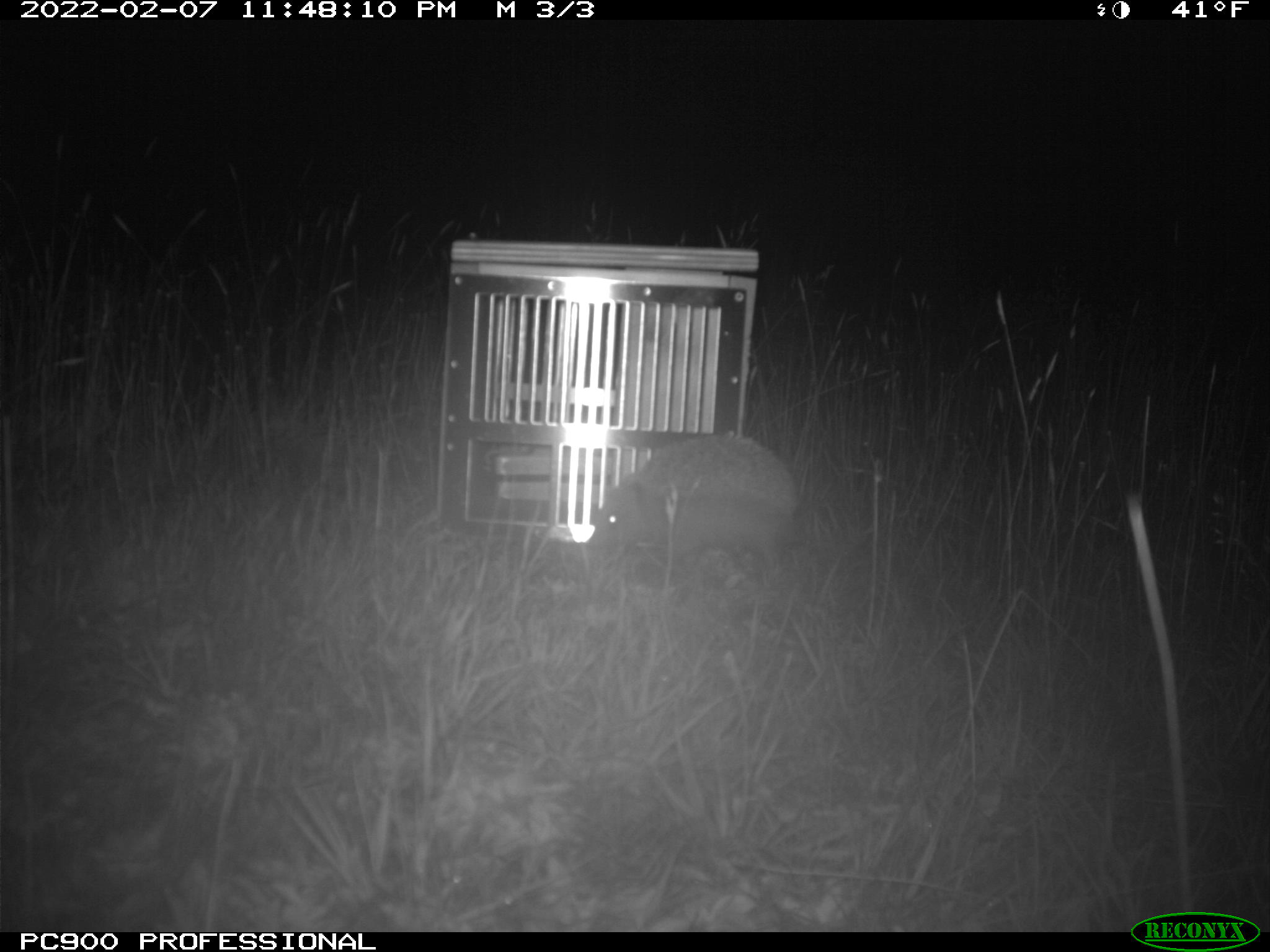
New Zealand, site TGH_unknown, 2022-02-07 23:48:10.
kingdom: Animalia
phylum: Chordata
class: Mammalia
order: Eulipotyphla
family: Erinaceidae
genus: Erinaceus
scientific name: Erinaceus europaeus europaeus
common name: european hedgehog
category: hedgehog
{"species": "hedgehog (european hedgehog) (Erinaceus europaeus europaeus)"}